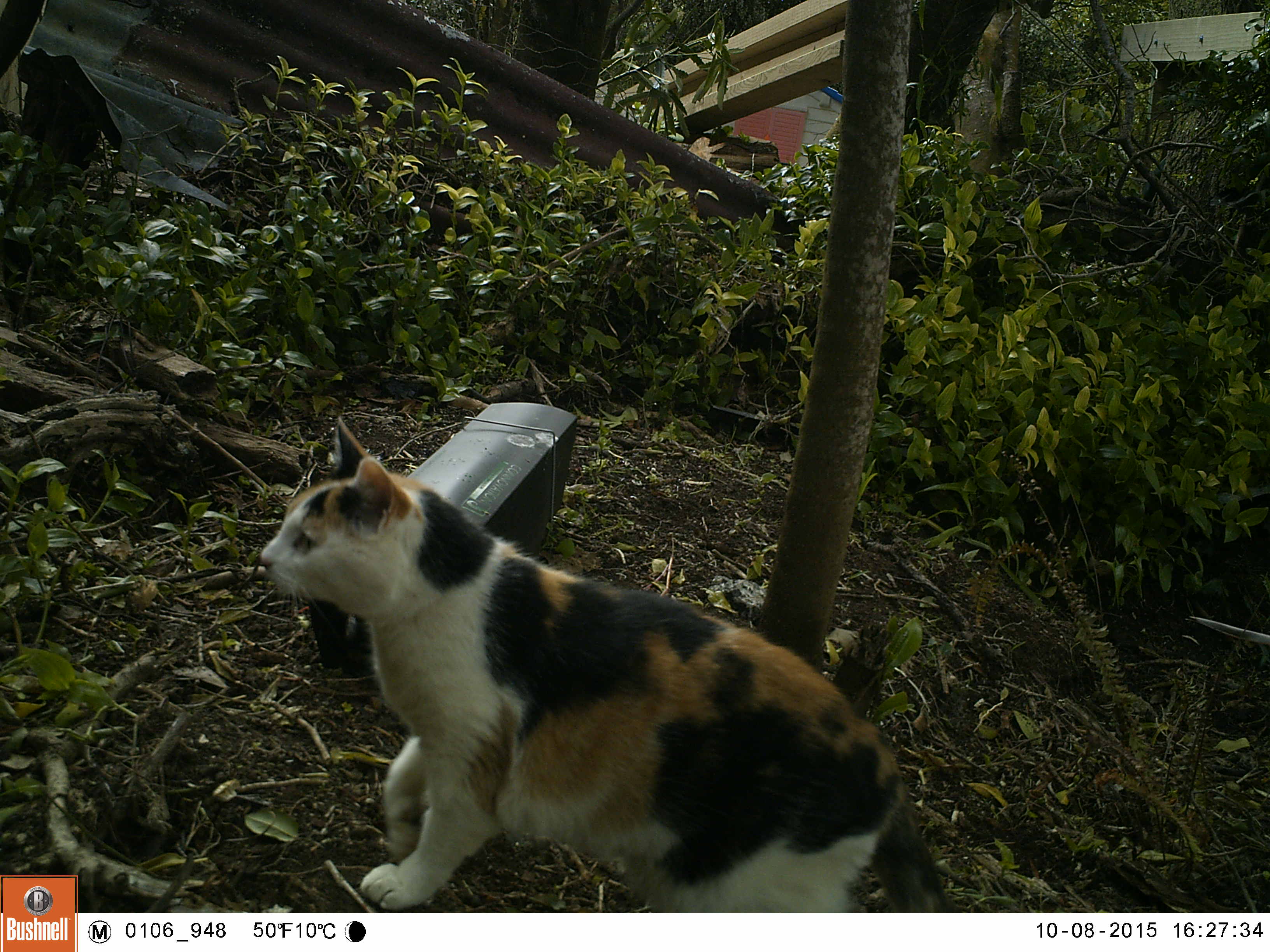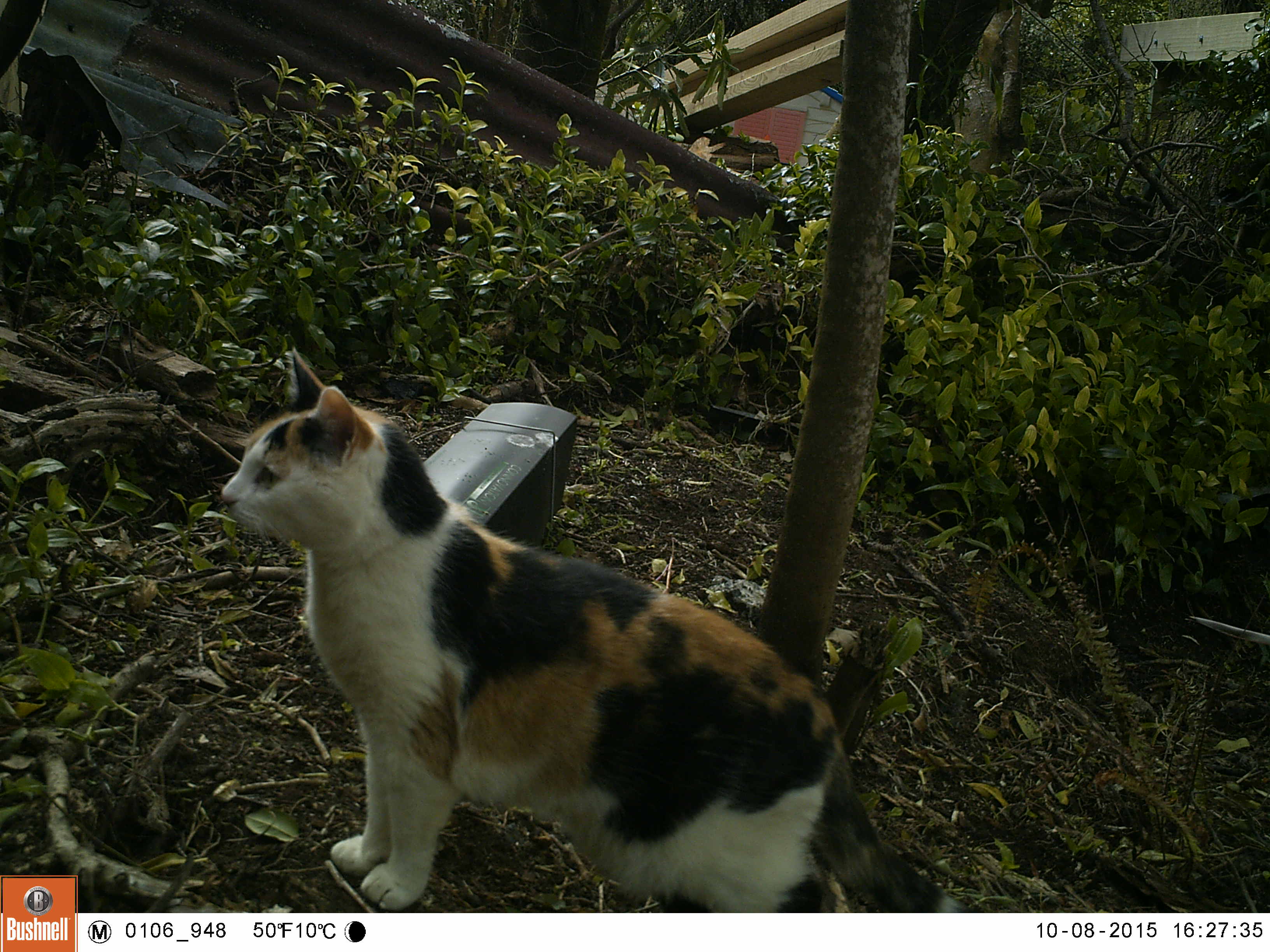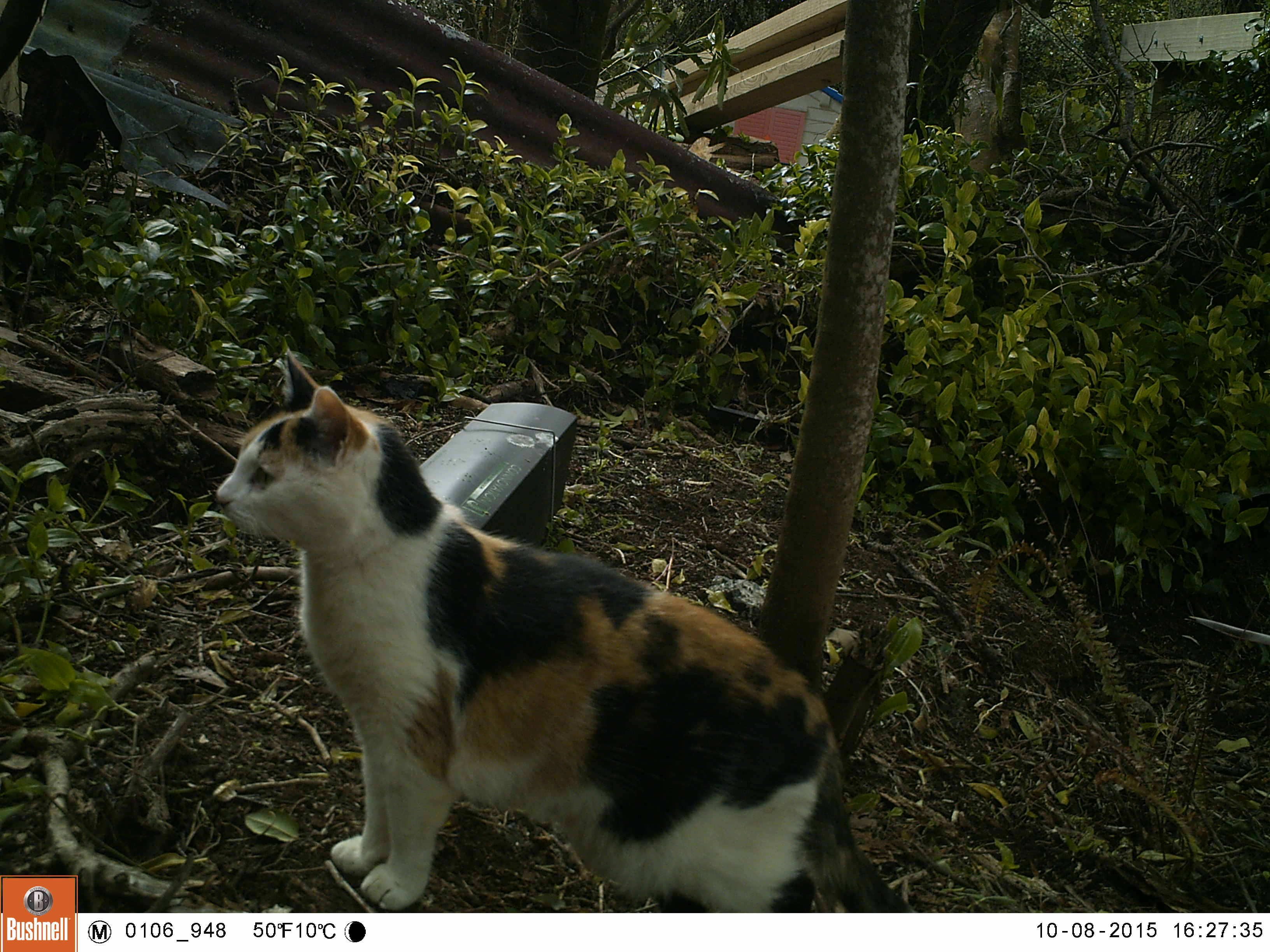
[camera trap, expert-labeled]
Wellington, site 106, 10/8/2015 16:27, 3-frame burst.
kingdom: Animalia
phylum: Chordata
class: Mammalia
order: Carnivora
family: Felidae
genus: Felis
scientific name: Felis catus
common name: cat